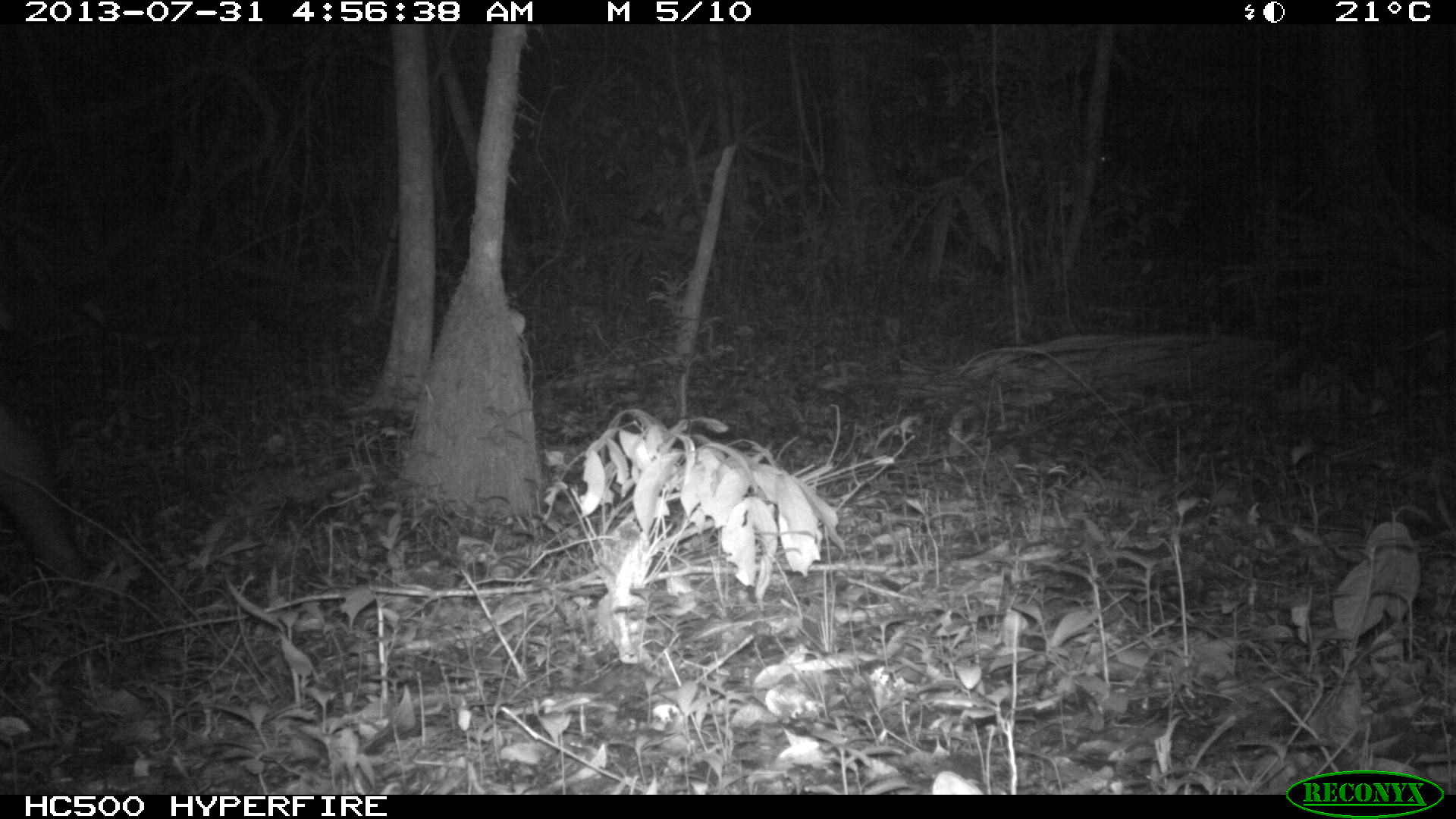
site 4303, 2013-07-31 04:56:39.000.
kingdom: Animalia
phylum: Chordata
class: Mammalia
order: Perissodactyla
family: Tapiridae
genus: Tapirus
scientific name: Tapirus bairdii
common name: baird's tapir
Tapirus bairdii (baird's tapir), count 1, sex female.